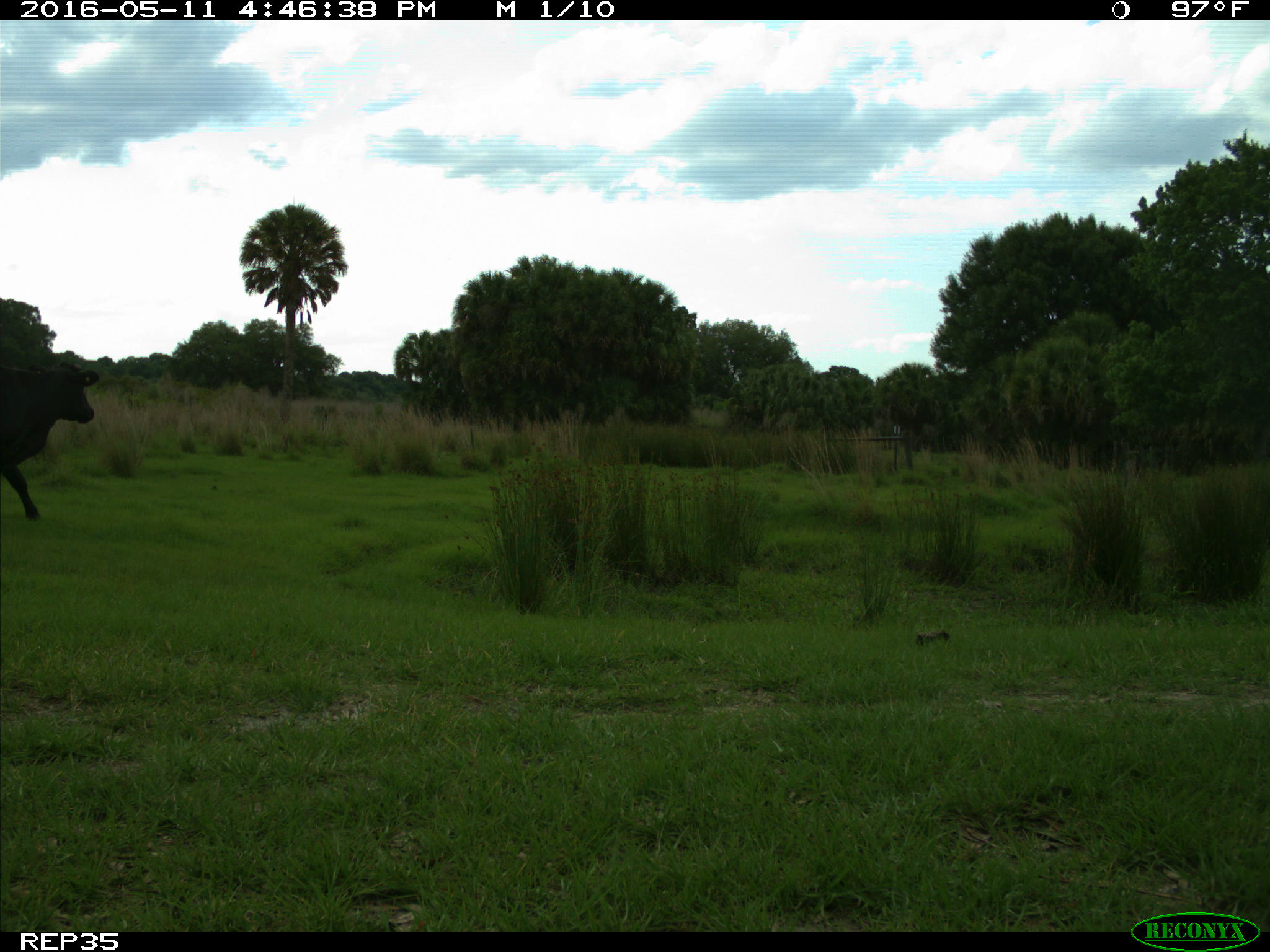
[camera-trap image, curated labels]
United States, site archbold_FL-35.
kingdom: Animalia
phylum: Chordata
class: Mammalia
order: Artiodactyla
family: Bovidae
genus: Bos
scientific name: Bos taurus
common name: domestic cow